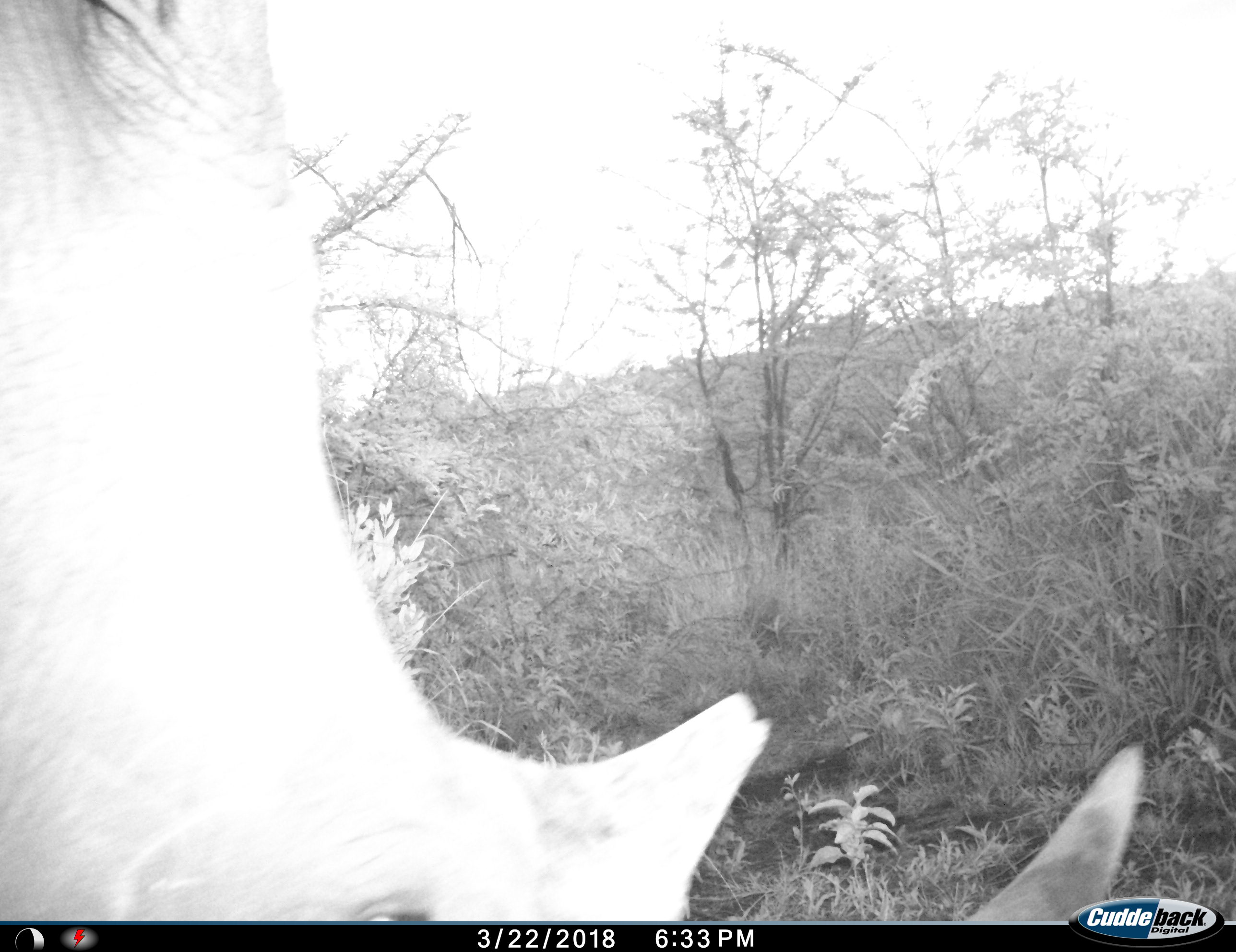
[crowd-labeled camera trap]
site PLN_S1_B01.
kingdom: Animalia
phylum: Chordata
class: Mammalia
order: Perissodactyla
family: Rhinocerotidae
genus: Diceros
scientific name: Diceros bicornis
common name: black rhinoceros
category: rhinocerosblack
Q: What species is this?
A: Rhinocerosblack (black rhinoceros) (Diceros bicornis).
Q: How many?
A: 1.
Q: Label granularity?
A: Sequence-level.